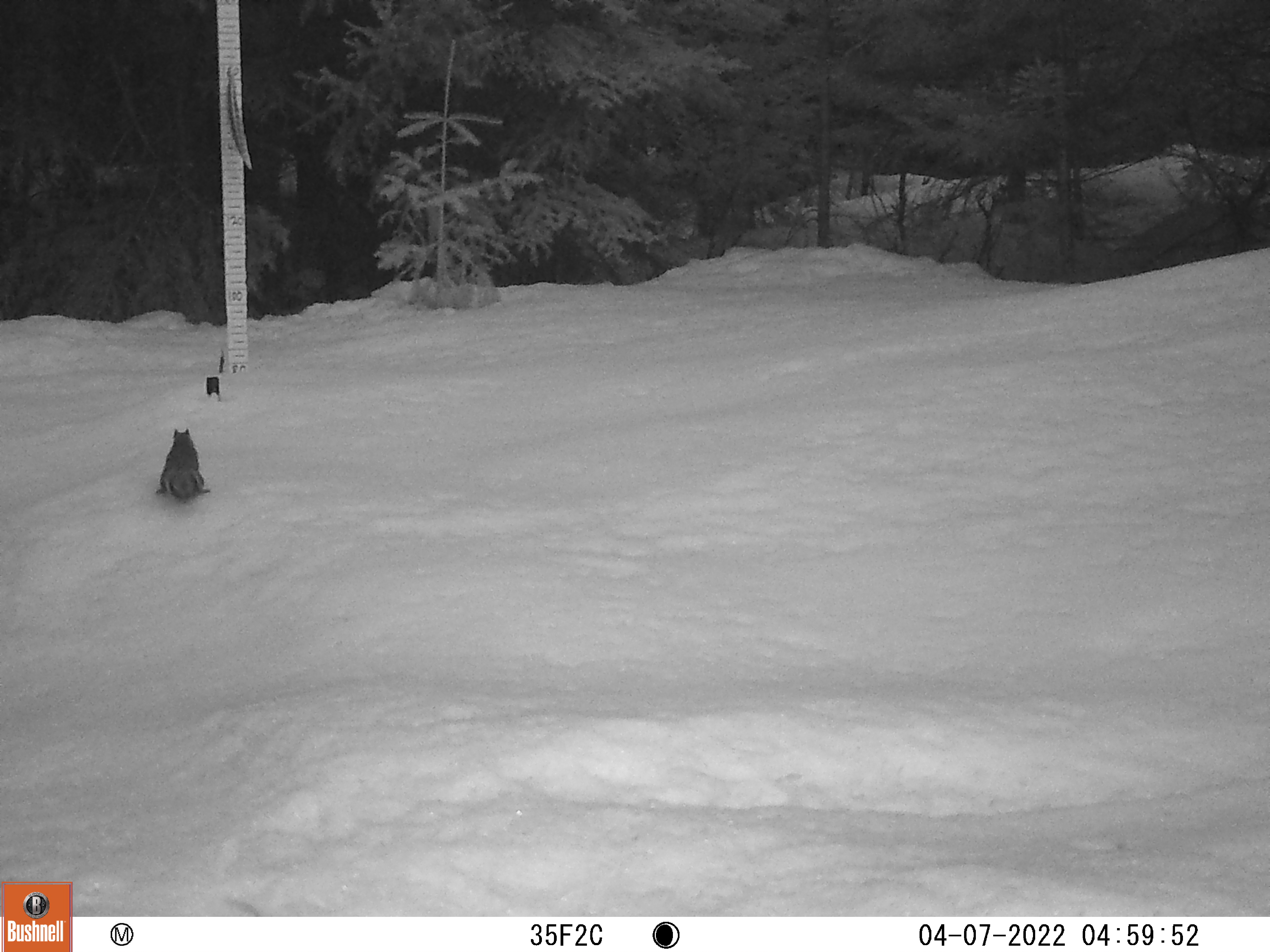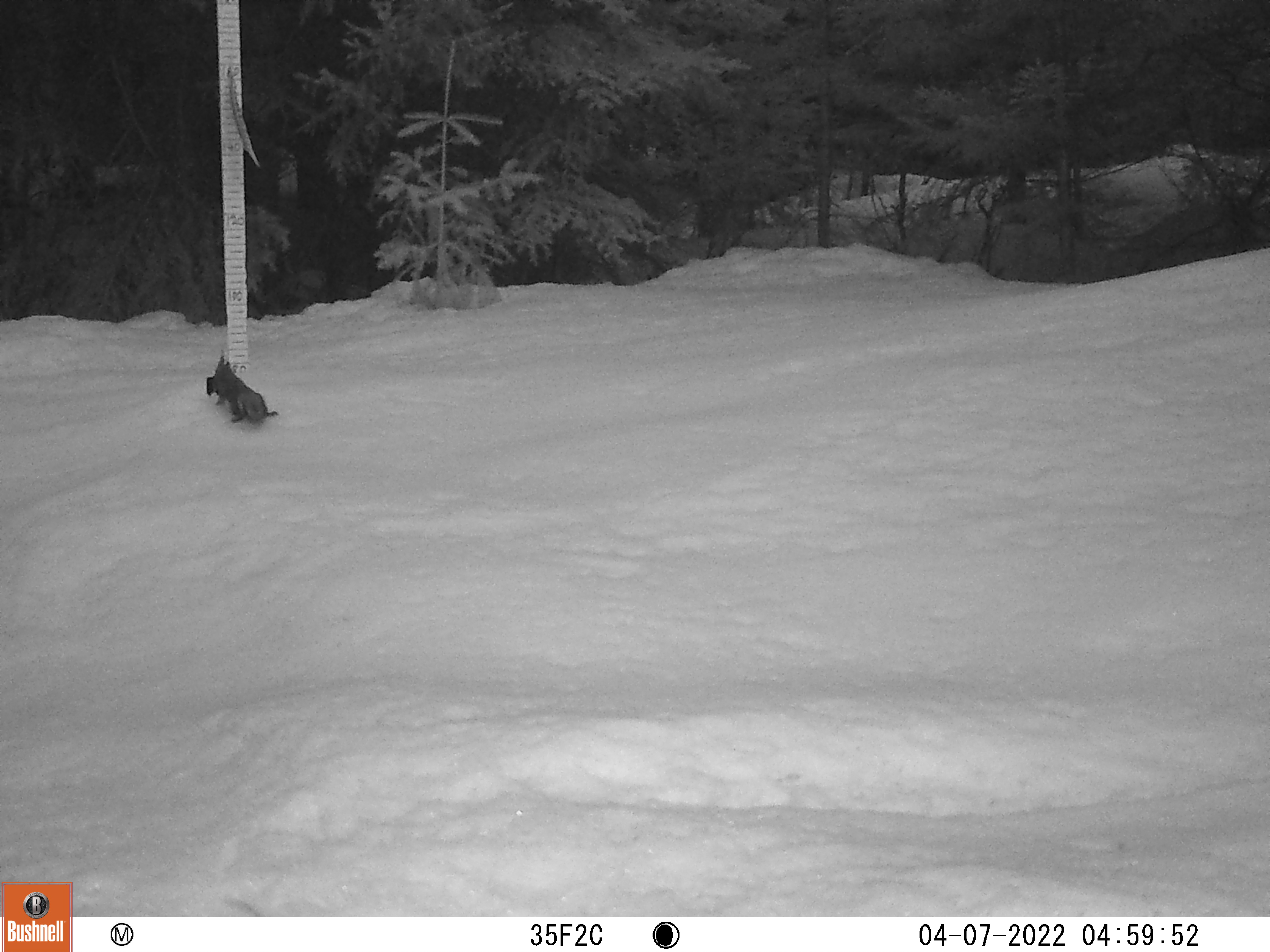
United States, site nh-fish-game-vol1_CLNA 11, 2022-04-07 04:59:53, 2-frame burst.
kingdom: Animalia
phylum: Chordata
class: Mammalia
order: Rodentia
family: Sciuridae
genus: Sciurus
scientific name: Sciurus carolinensis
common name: gray squirrel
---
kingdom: Animalia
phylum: Chordata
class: Mammalia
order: Rodentia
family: Sciuridae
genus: Tamiasciurus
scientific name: Tamiasciurus hudsonicus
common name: red squirrel